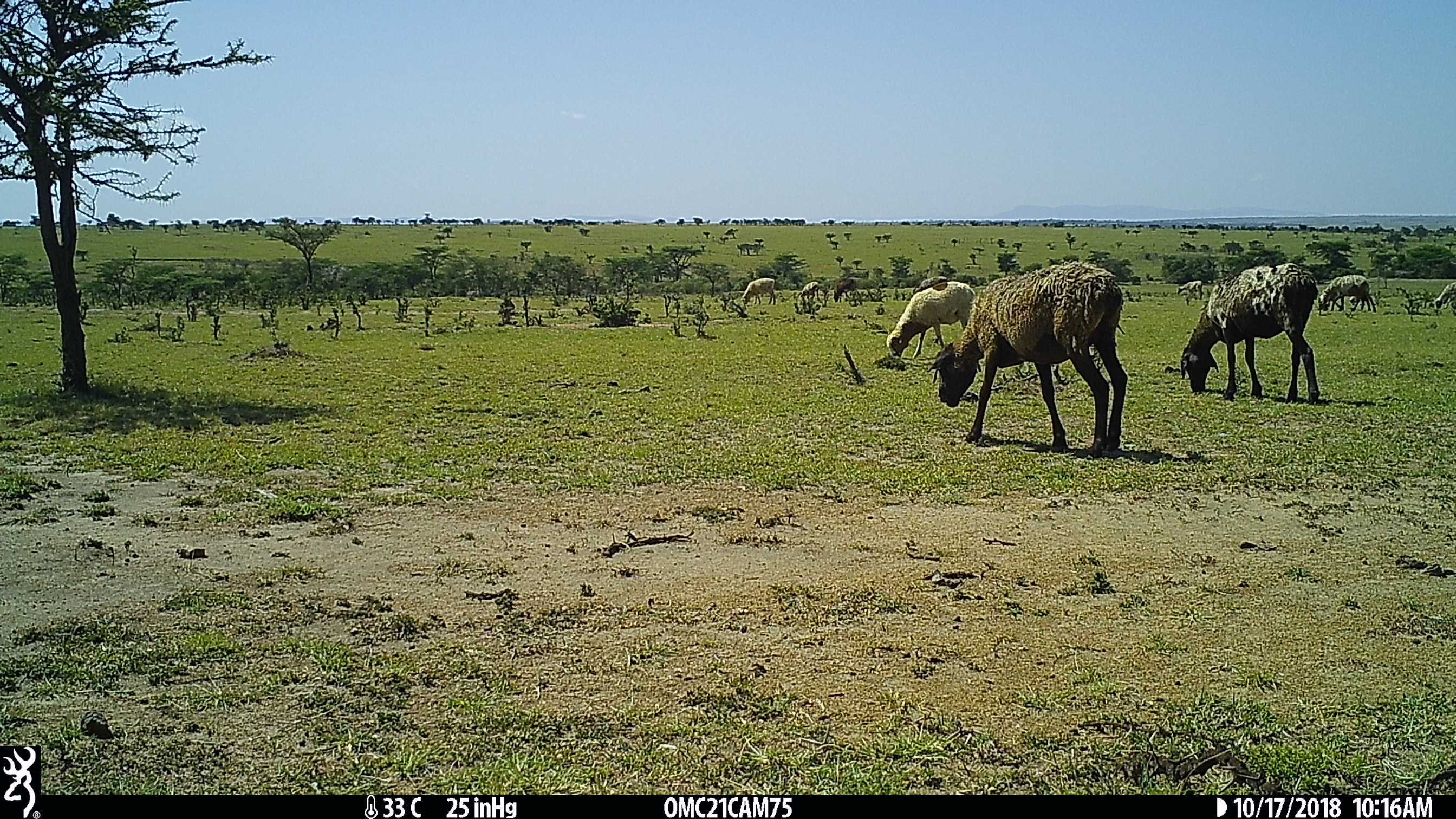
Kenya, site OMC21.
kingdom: Animalia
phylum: Chordata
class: Mammalia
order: Artiodactyla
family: Bovidae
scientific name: Bovidae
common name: sheep or goat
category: shoat